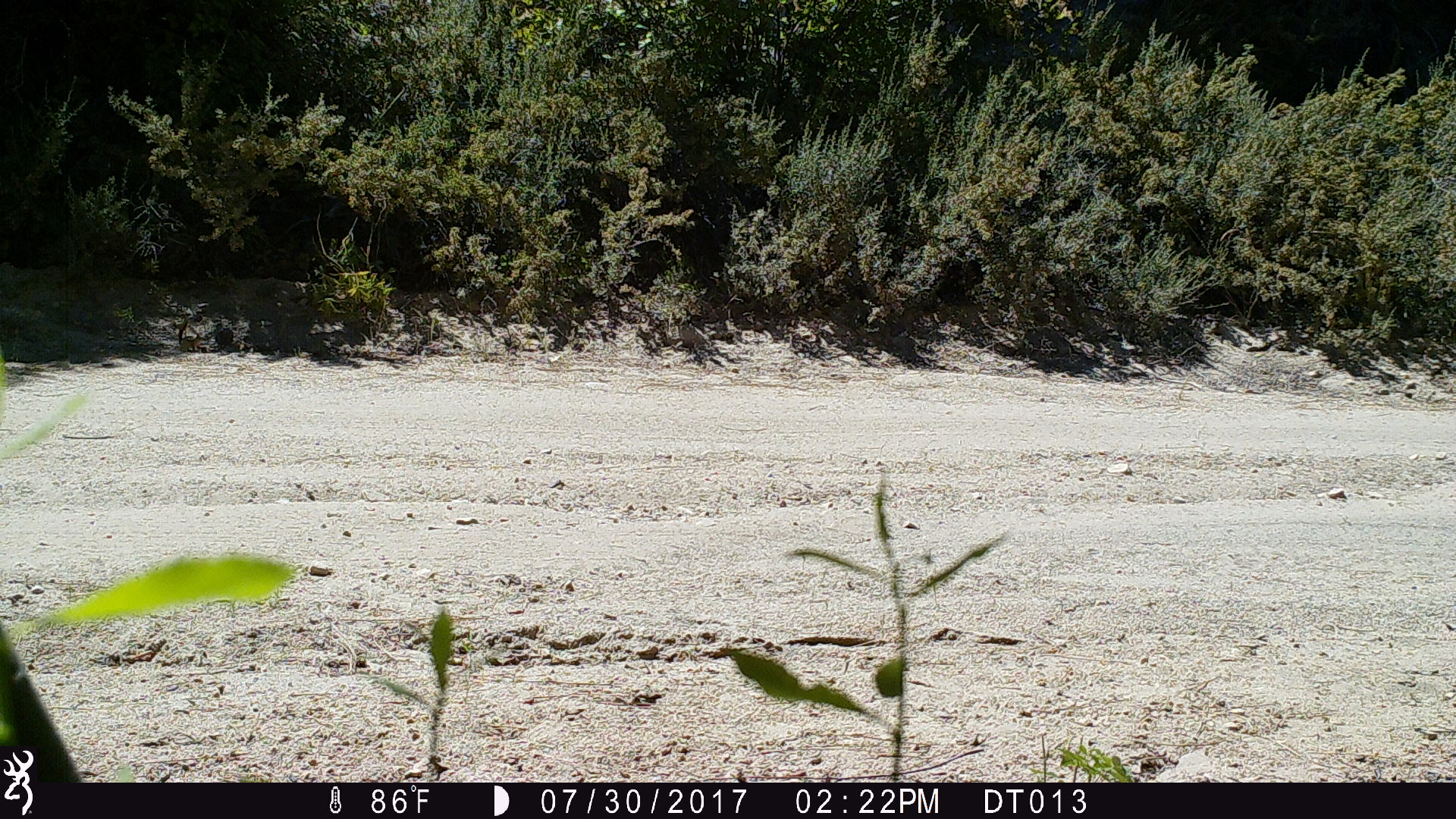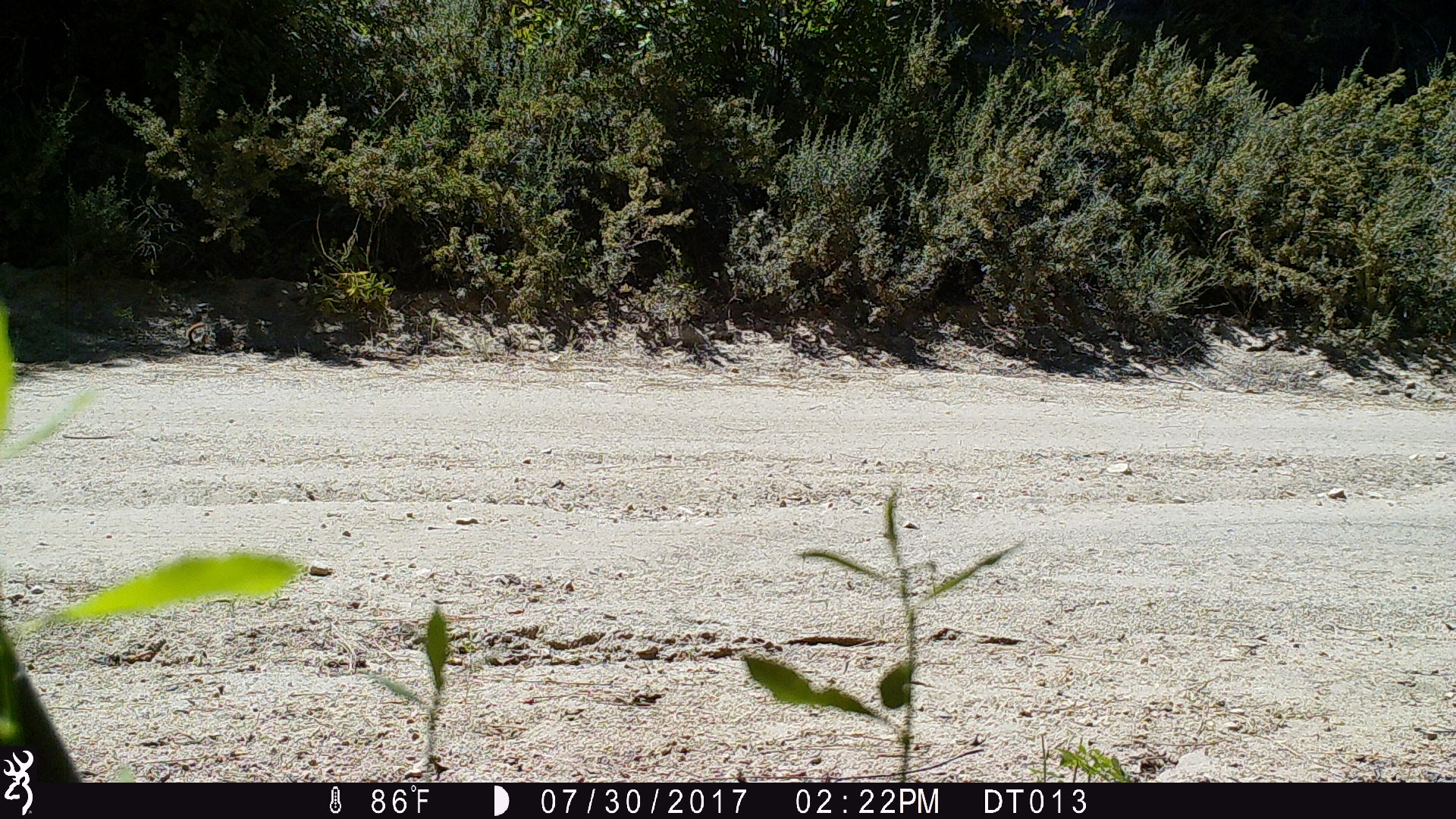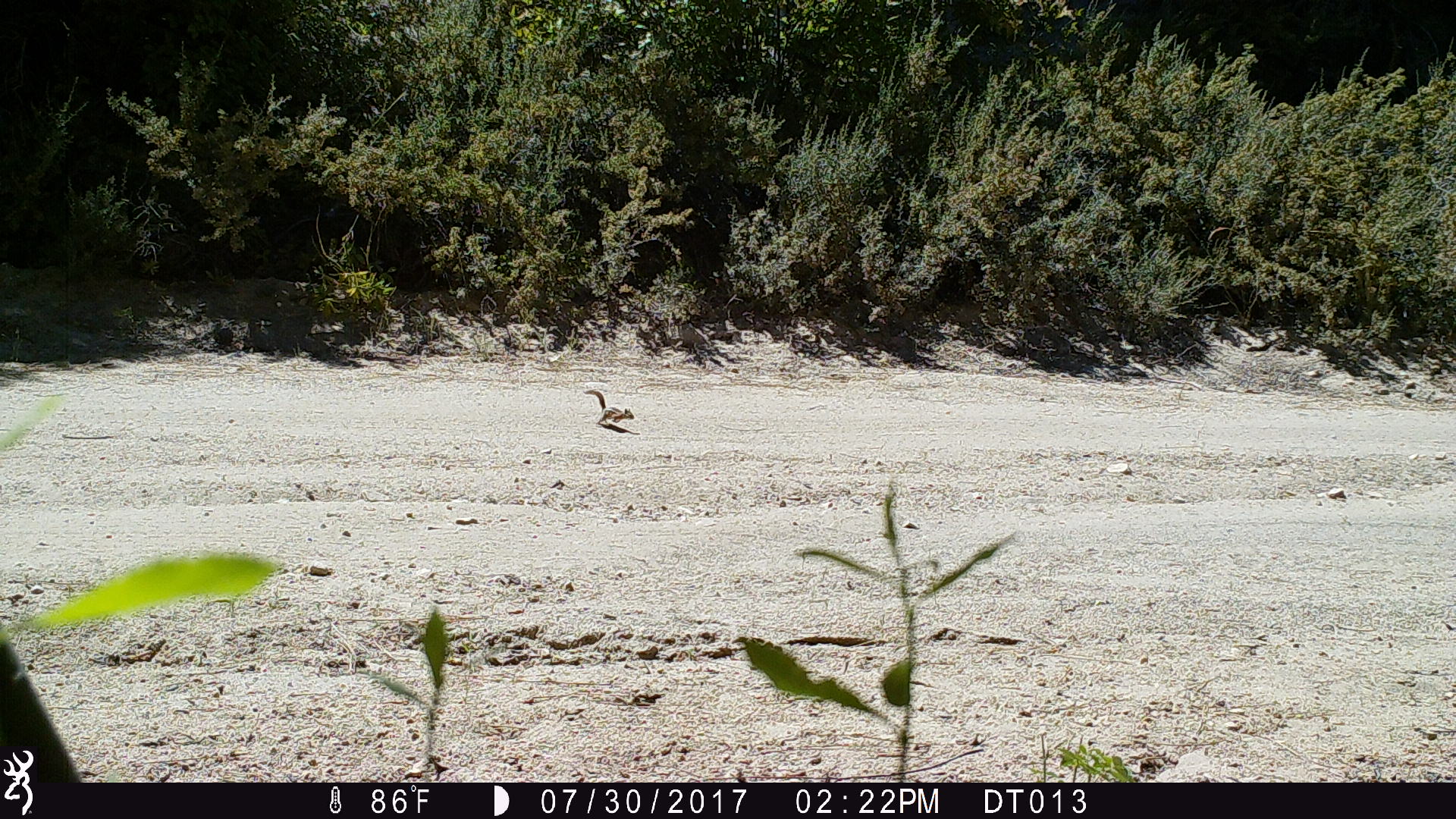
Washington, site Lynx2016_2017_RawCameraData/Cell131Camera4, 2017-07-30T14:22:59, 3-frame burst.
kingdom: Animalia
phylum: Chordata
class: Mammalia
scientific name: Mammalia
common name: small mammal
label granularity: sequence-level